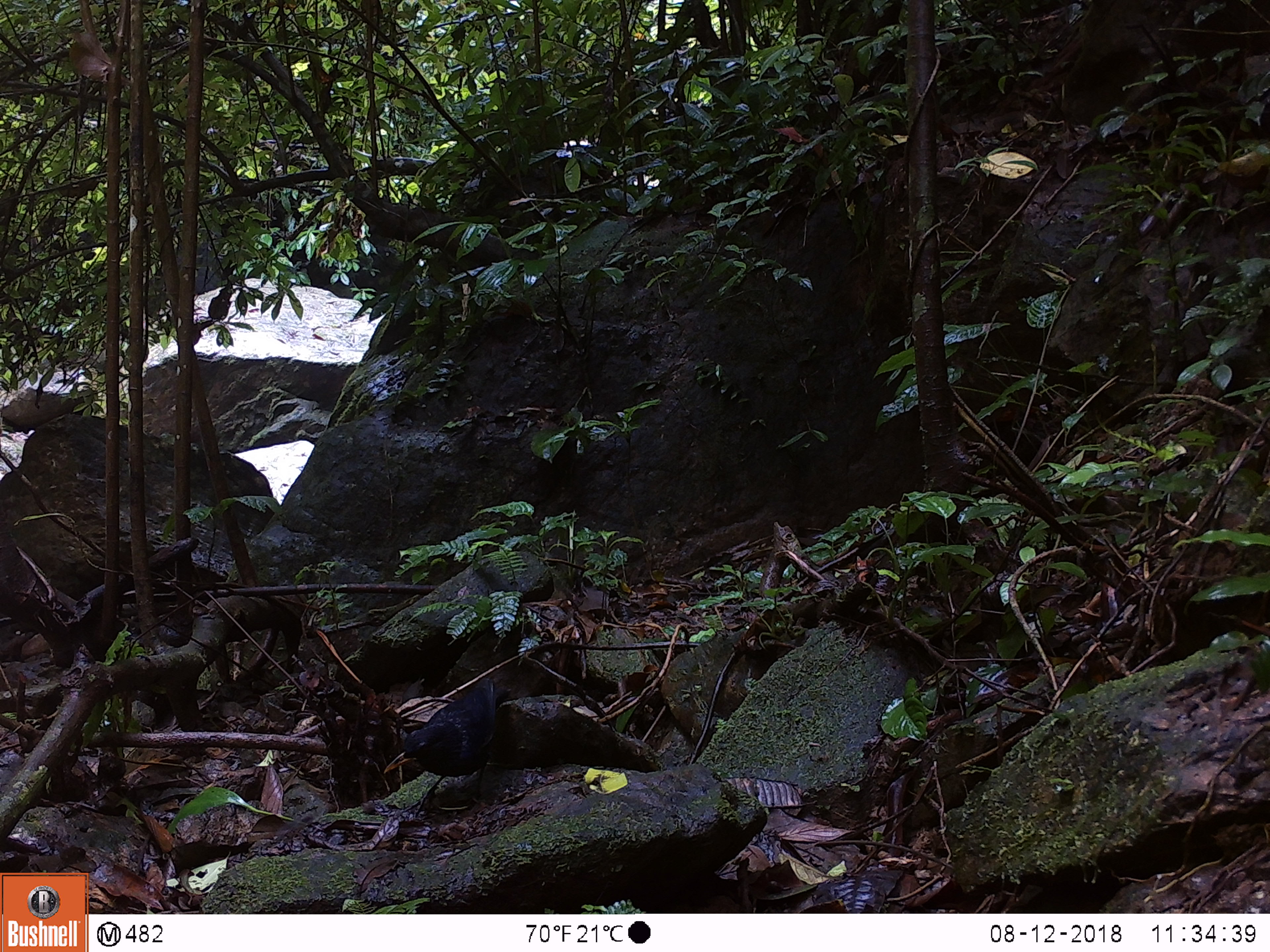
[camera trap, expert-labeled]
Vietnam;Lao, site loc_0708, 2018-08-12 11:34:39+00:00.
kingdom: Animalia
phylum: Chordata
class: Aves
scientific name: Aves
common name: bird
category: unidentified bird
Unidentified bird (bird) (Aves). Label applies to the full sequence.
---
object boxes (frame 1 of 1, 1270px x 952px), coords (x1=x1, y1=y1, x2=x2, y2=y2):
unidentified bird: (x1=382, y1=675, x2=511, y2=818)